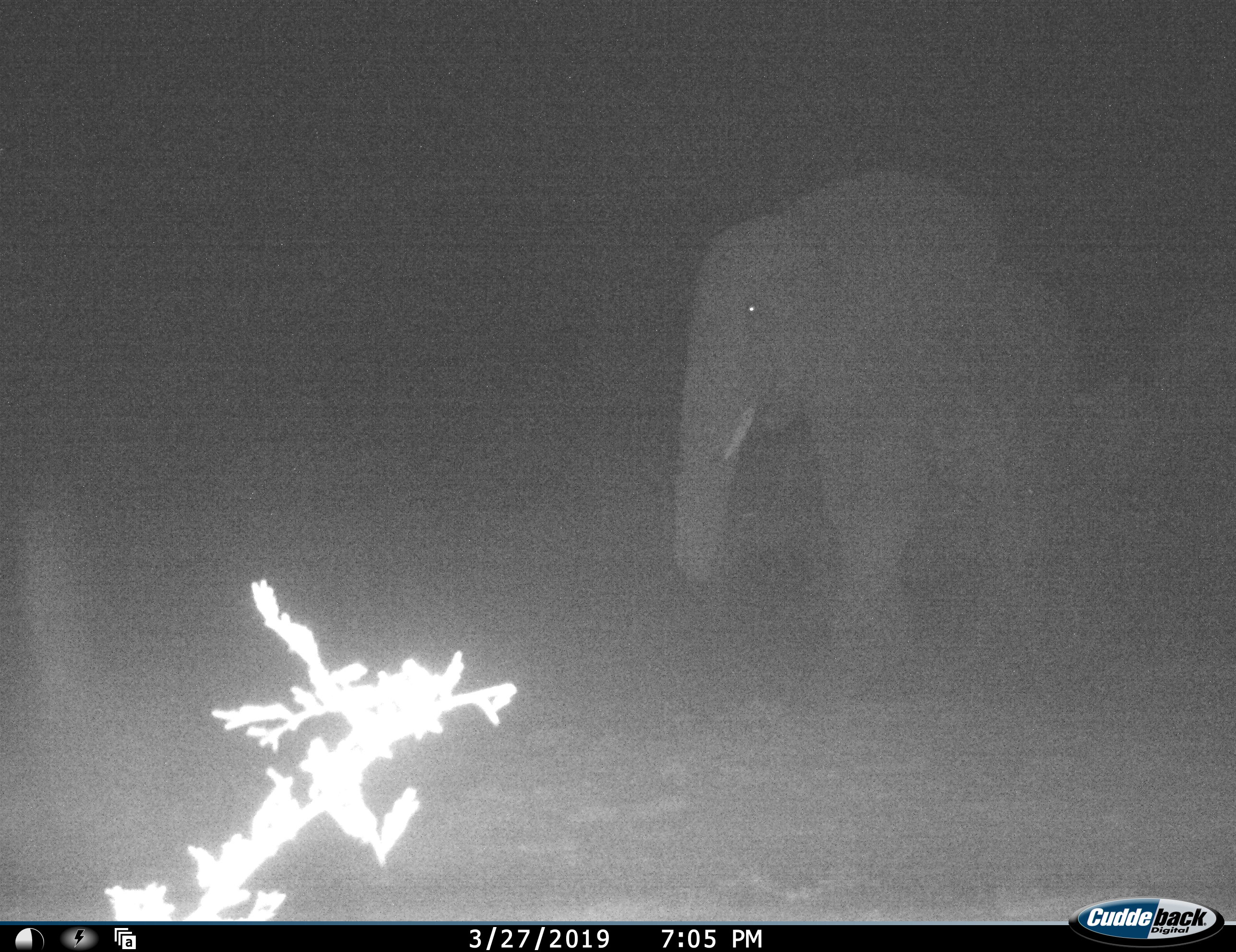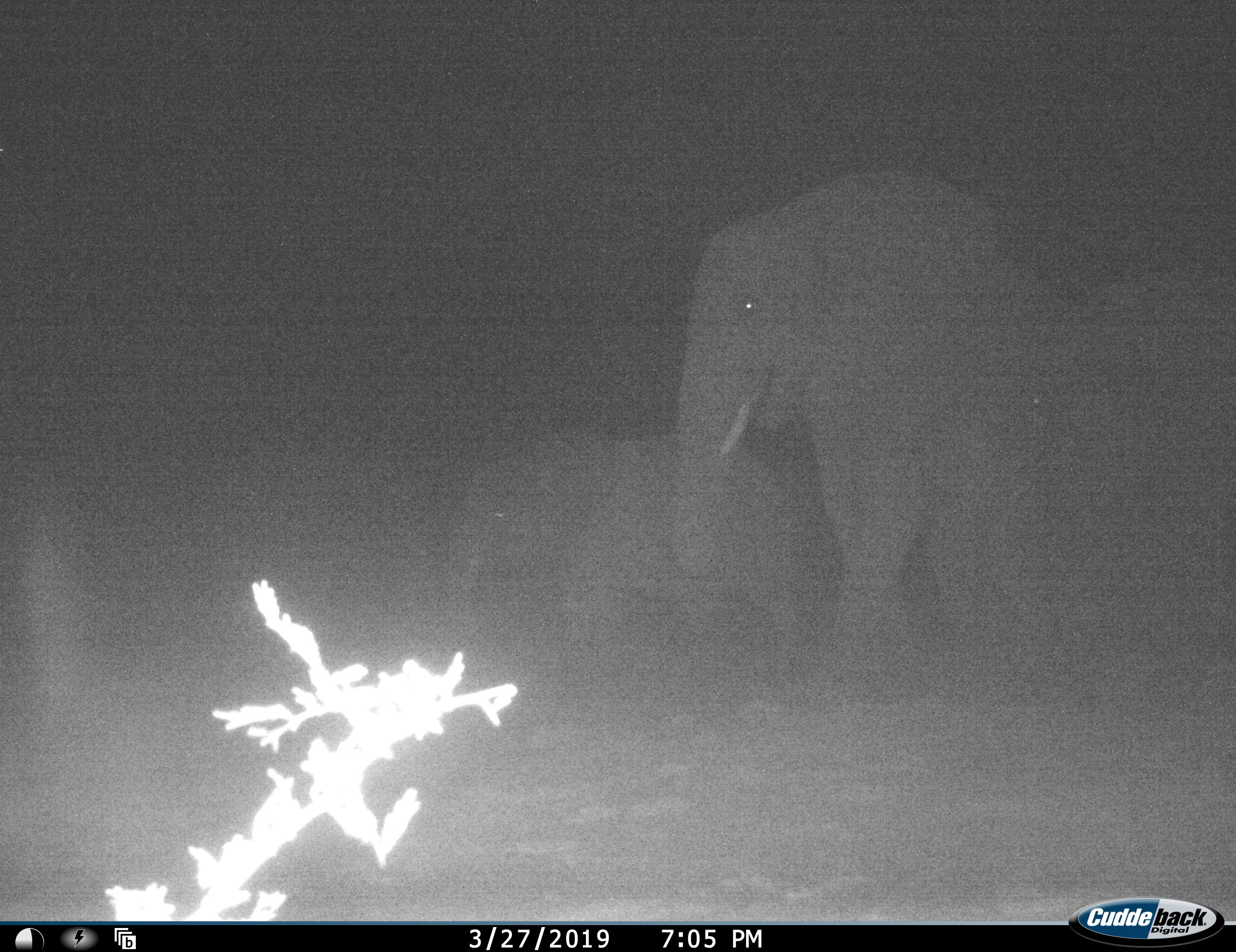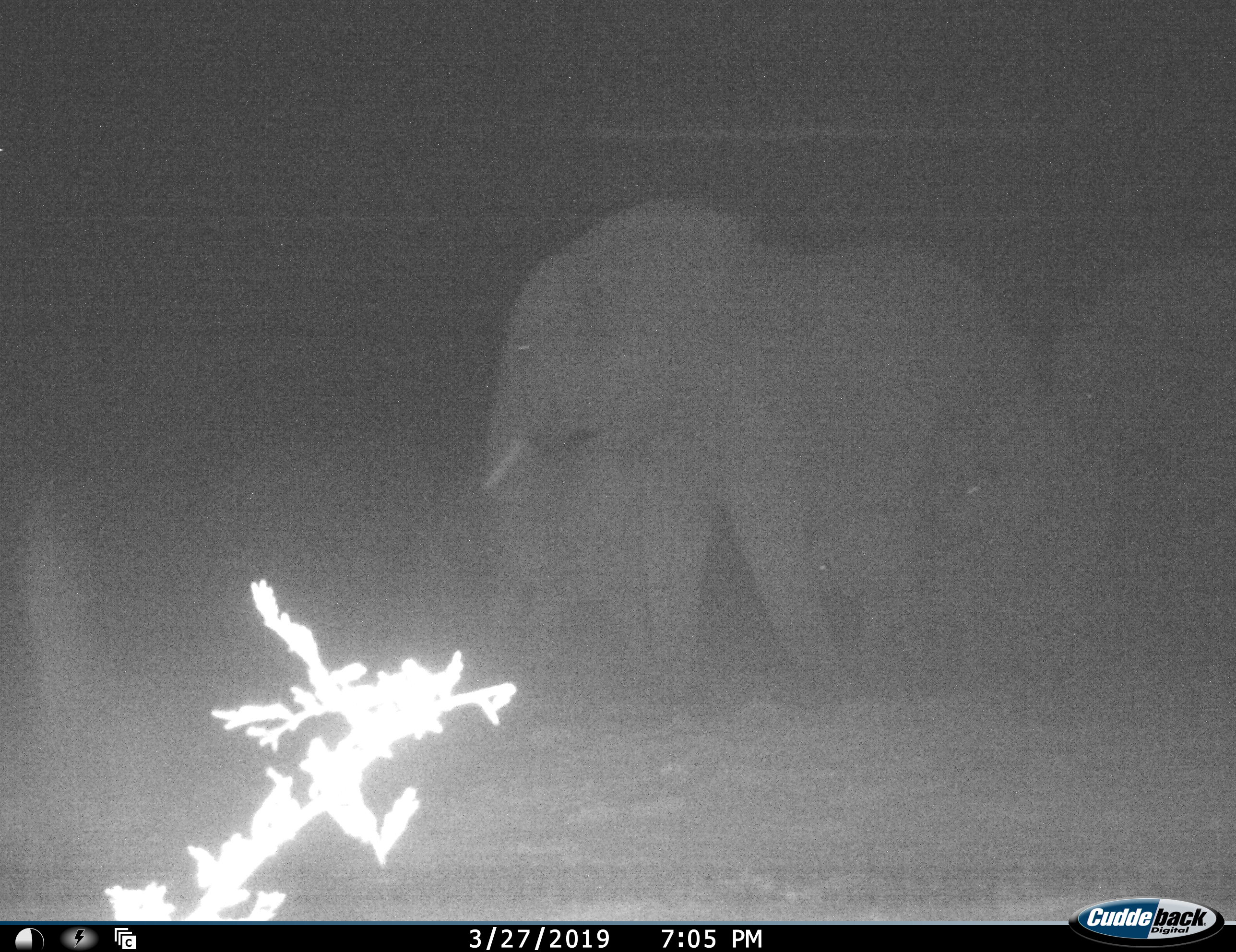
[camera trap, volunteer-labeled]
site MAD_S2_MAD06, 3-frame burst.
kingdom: Animalia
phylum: Chordata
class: Mammalia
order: Proboscidea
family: Elephantidae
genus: Loxodonta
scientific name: Loxodonta africana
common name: african bush elephant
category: elephant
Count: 3.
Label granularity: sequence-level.